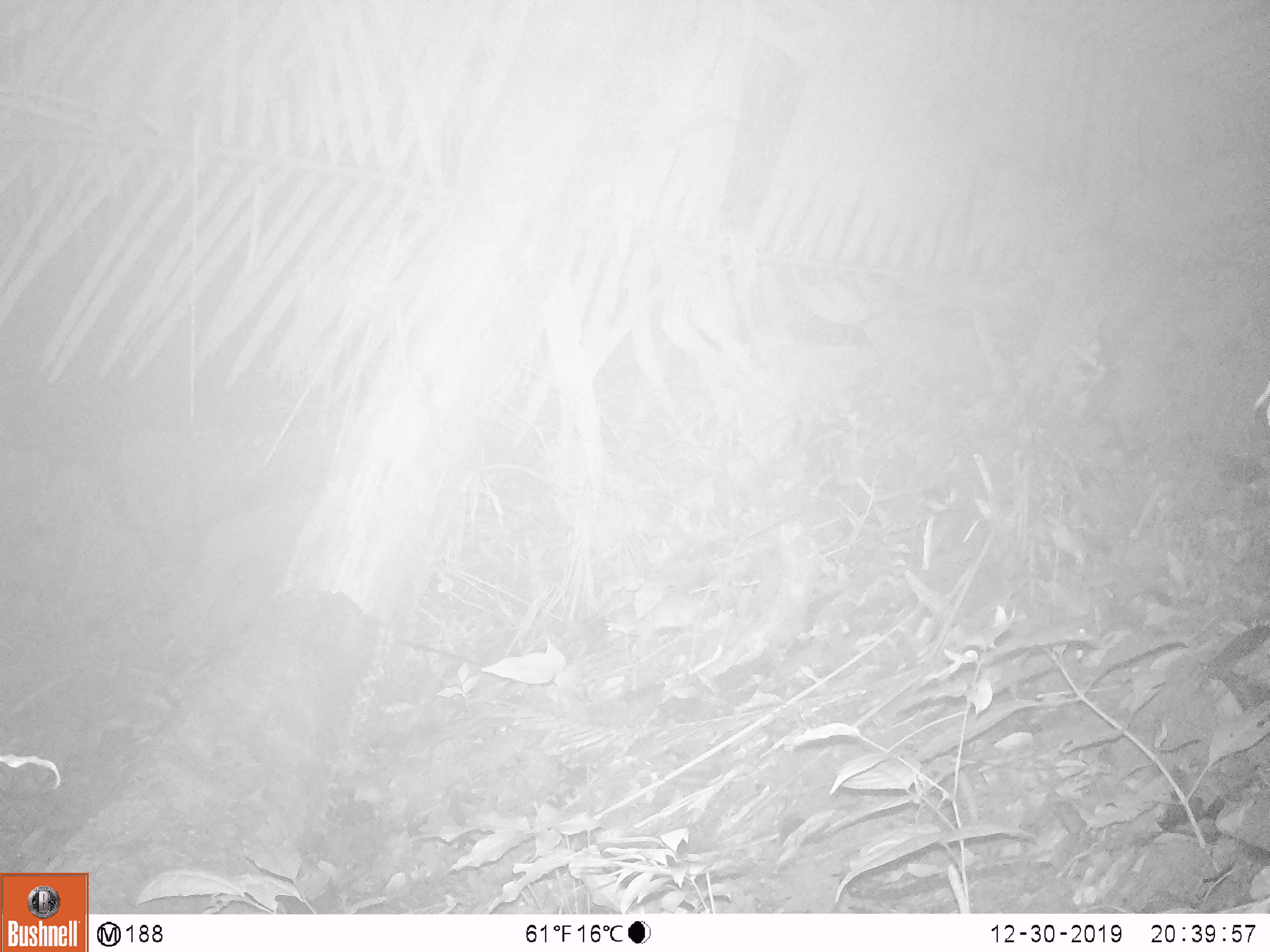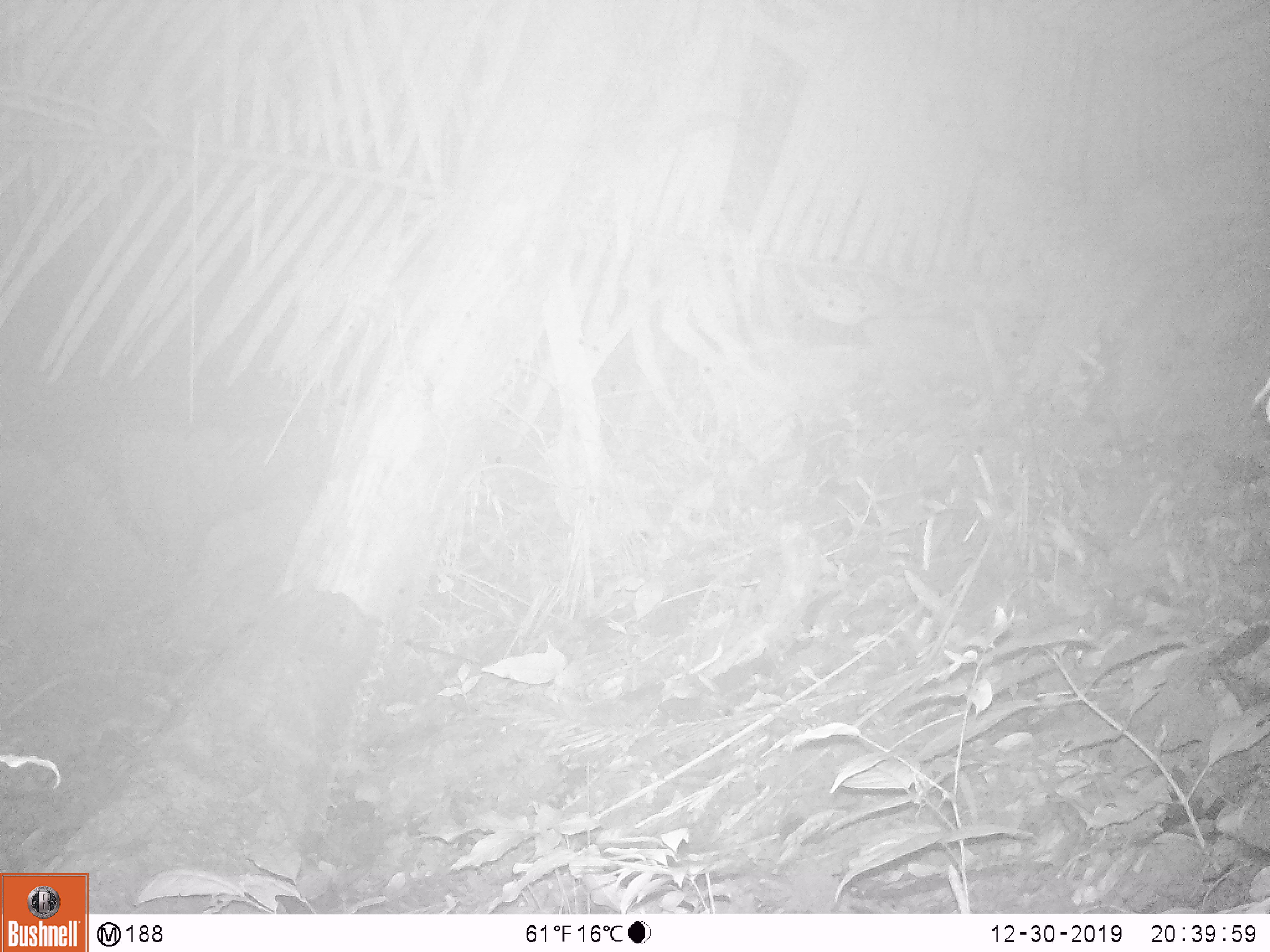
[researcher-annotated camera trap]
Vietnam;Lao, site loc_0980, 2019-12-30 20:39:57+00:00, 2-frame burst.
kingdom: Animalia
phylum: Chordata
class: Mammalia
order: Rodentia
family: Muridae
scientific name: Muridae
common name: old-world mice and rats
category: unidentified murid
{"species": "unidentified murid (old-world mice and rats) (Muridae)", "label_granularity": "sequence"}